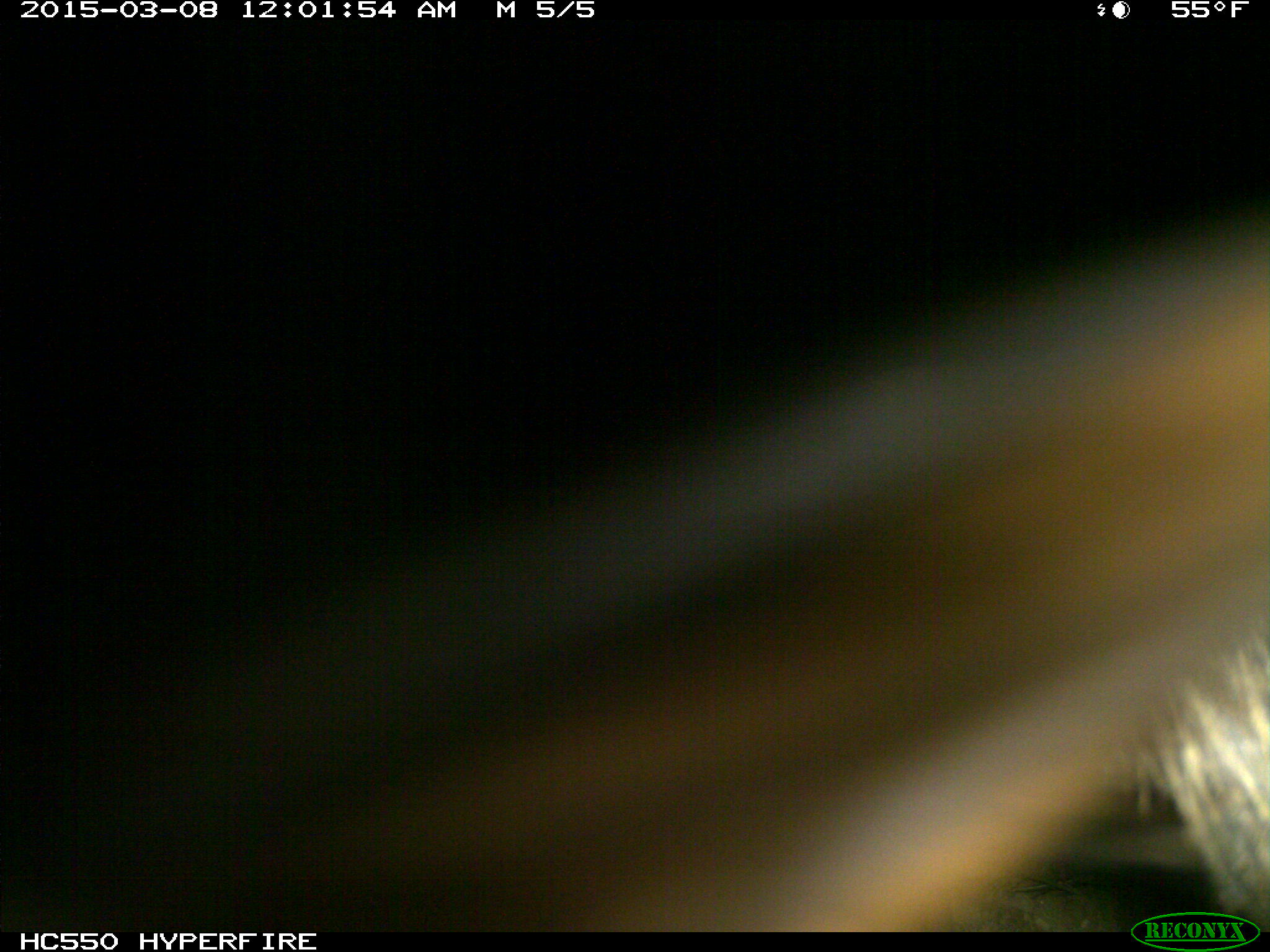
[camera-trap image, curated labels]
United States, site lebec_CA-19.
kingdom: Animalia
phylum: Chordata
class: Mammalia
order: Artiodactyla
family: Cervidae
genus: Cervus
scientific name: Cervus canadensis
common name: elk